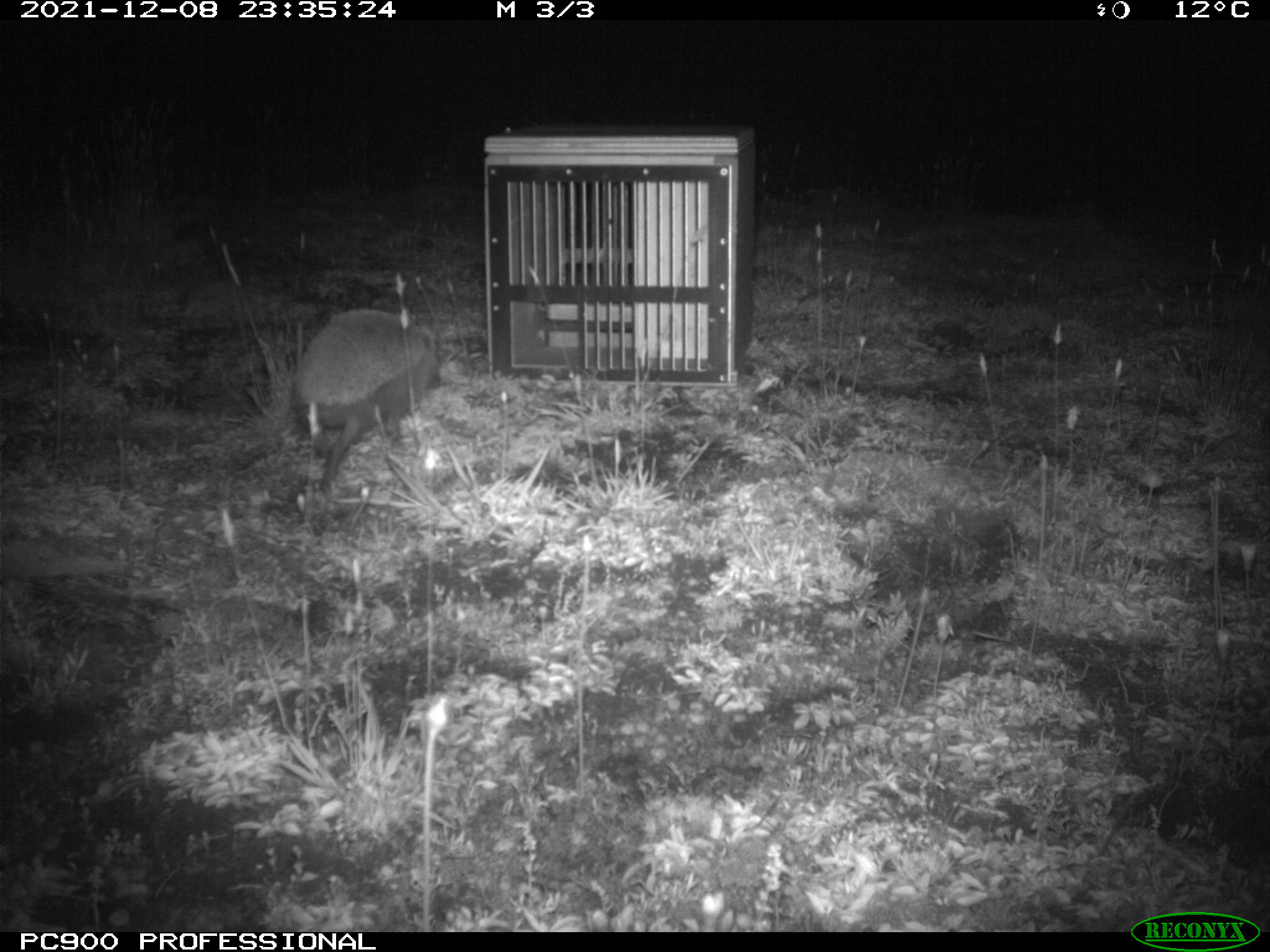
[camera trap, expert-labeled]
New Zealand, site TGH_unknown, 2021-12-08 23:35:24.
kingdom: Animalia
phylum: Chordata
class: Mammalia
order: Eulipotyphla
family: Erinaceidae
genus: Erinaceus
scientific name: Erinaceus europaeus europaeus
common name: european hedgehog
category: hedgehog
Hedgehog (european hedgehog) (Erinaceus europaeus europaeus).